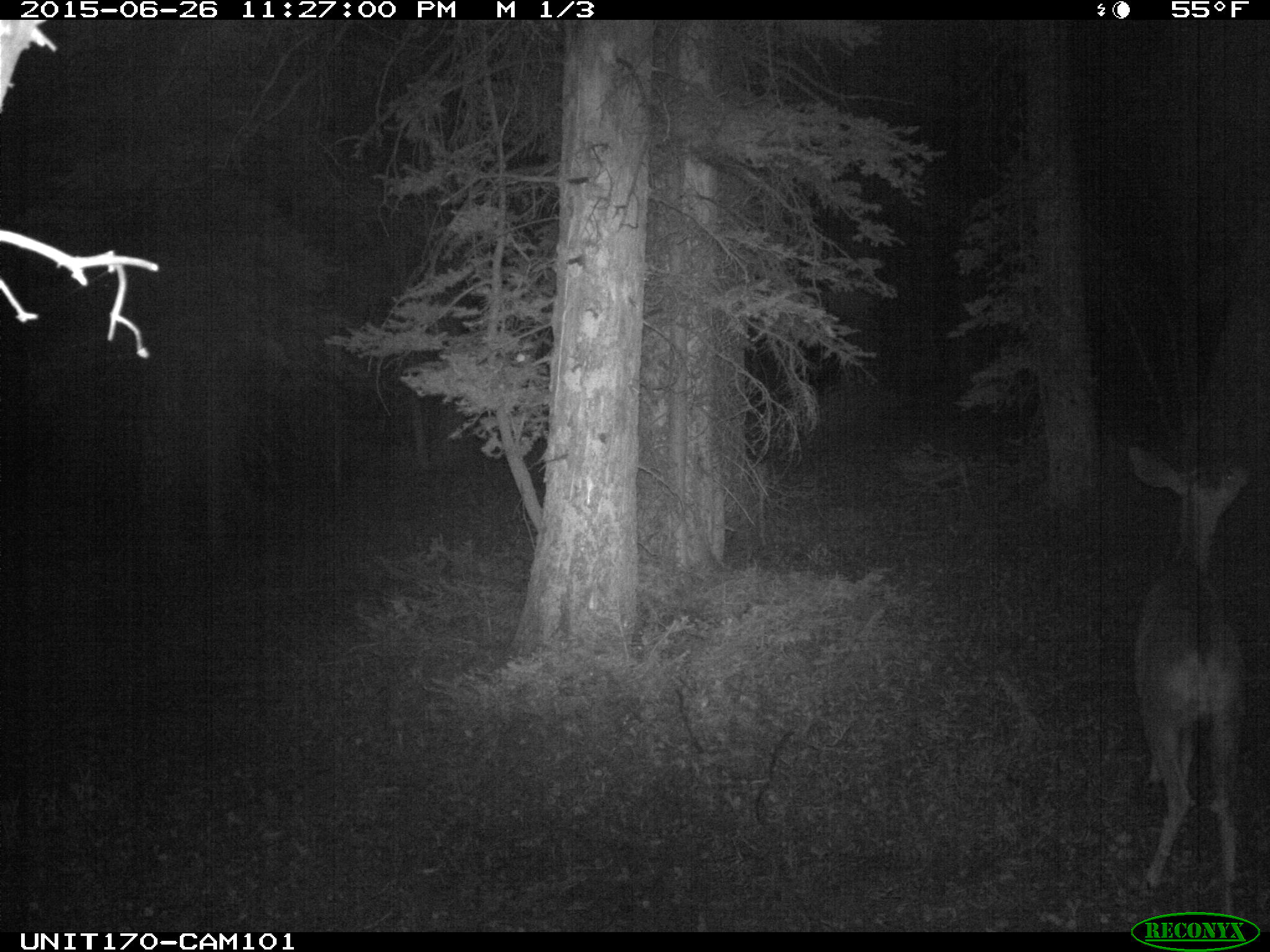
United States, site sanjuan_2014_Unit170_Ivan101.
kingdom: Animalia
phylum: Chordata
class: Mammalia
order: Artiodactyla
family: Cervidae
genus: Odocoileus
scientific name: Odocoileus hemionus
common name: mule deer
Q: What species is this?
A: Odocoileus hemionus (mule deer).